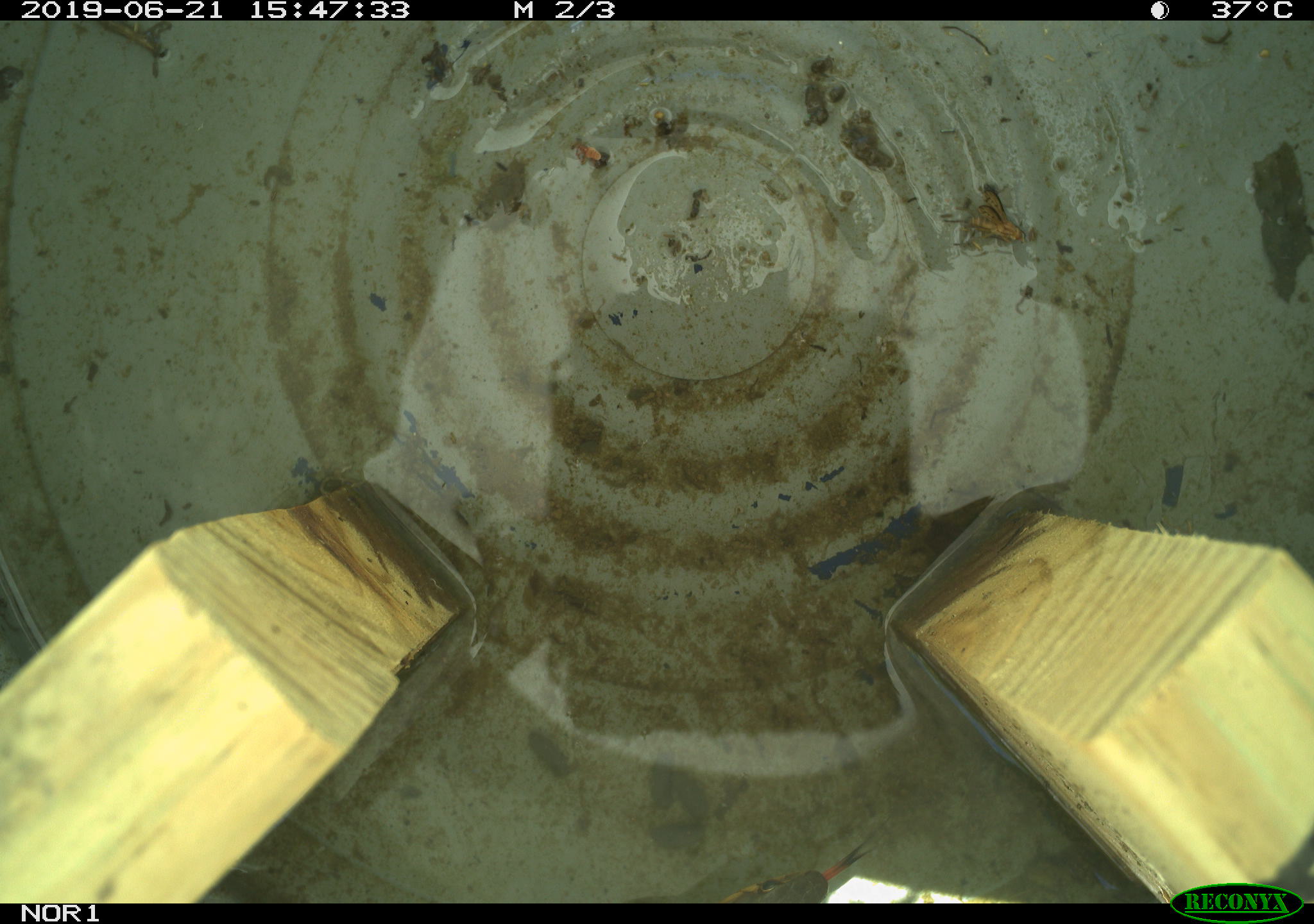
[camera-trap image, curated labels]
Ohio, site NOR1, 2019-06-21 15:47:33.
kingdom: Animalia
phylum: Chordata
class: Reptilia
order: Squamata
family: Colubridae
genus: Thamnophis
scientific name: Thamnophis sirtalis sirtalis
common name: eastern gartersnake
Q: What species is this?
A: Eastern gartersnake (Thamnophis sirtalis sirtalis).